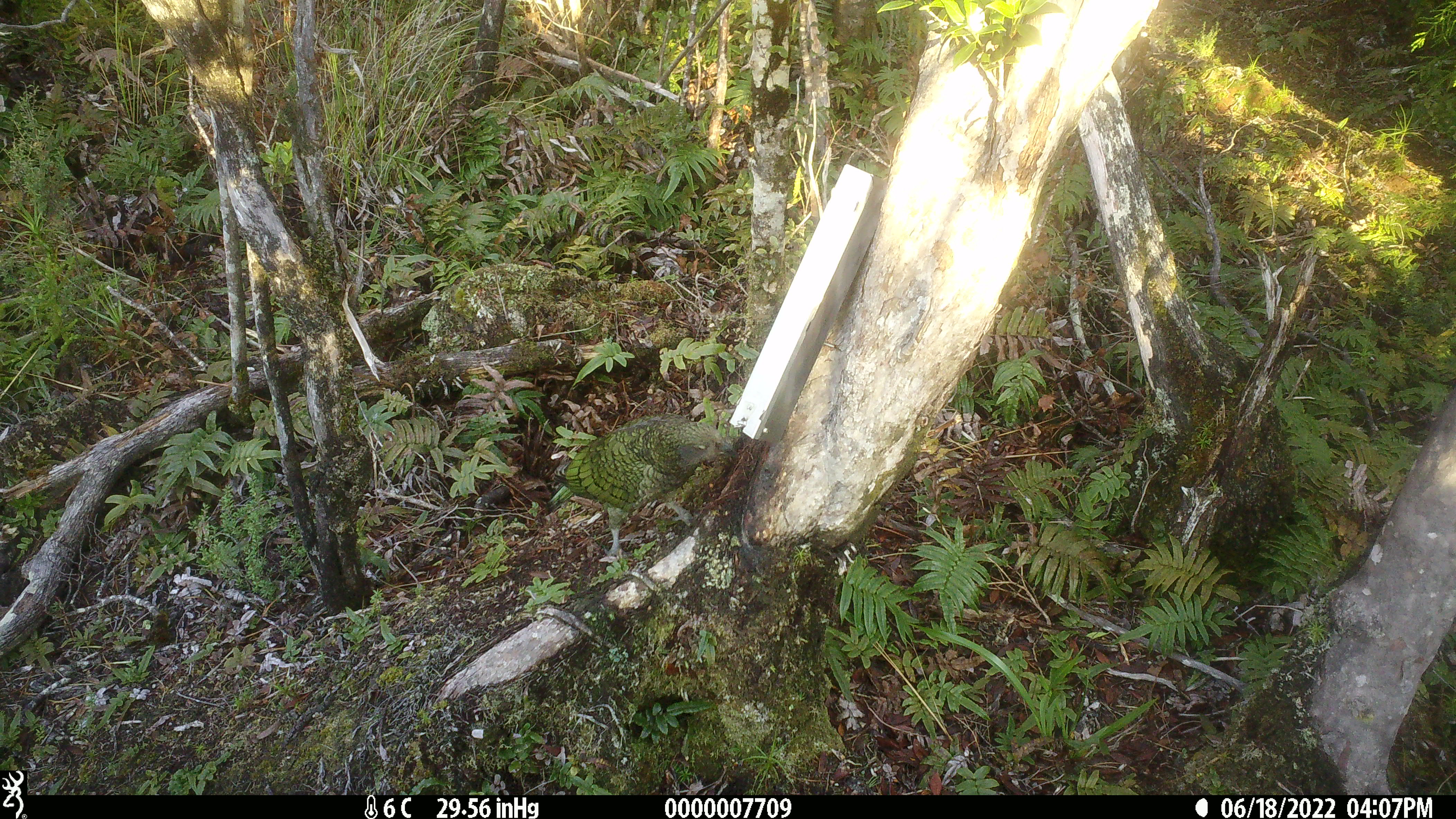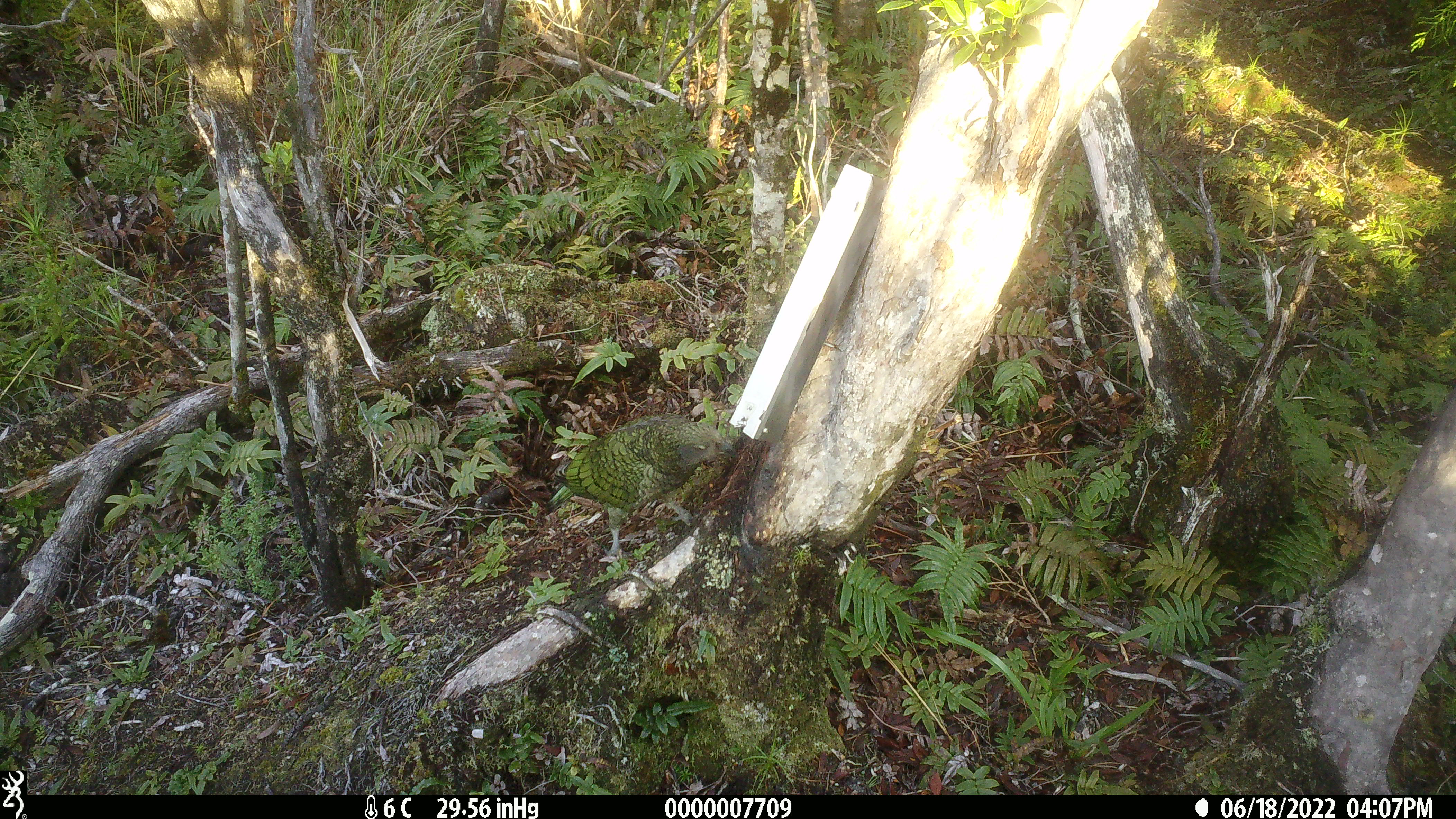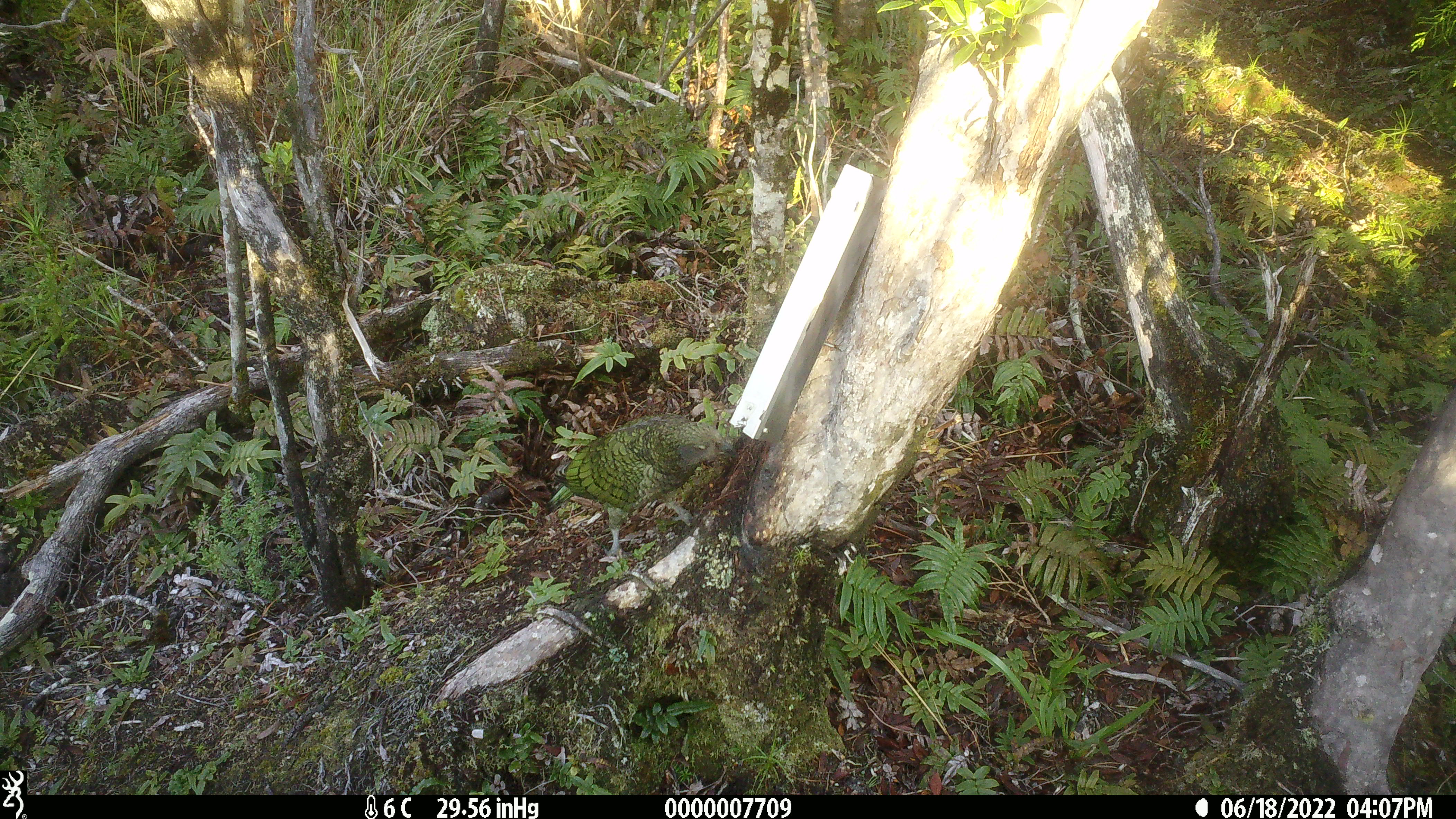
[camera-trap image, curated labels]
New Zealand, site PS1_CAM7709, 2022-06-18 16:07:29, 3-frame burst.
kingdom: Animalia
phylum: Chordata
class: Aves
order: Psittaciformes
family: Strigopidae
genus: Nestor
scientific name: Nestor notabilis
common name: kea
Kea (Nestor notabilis).